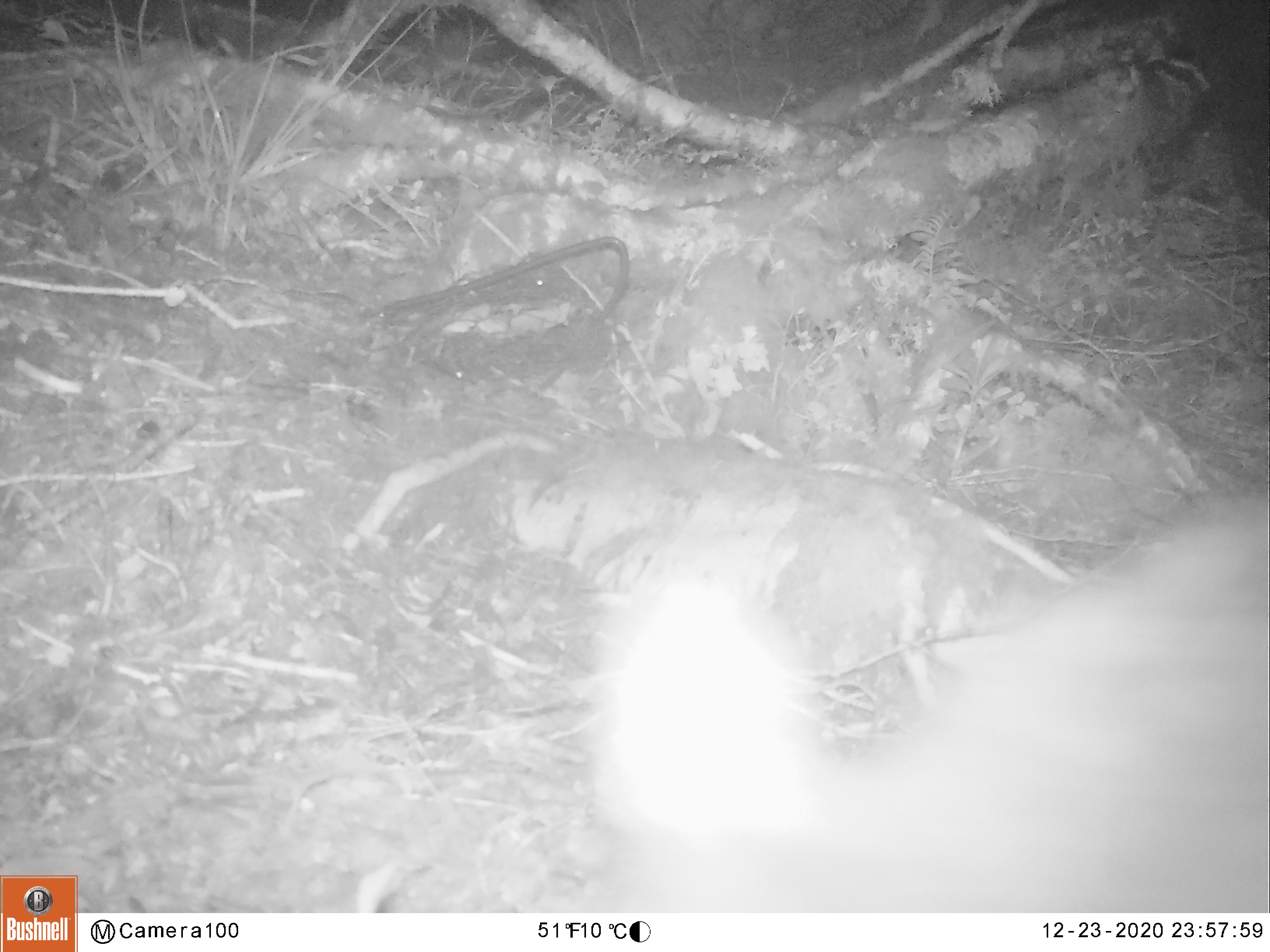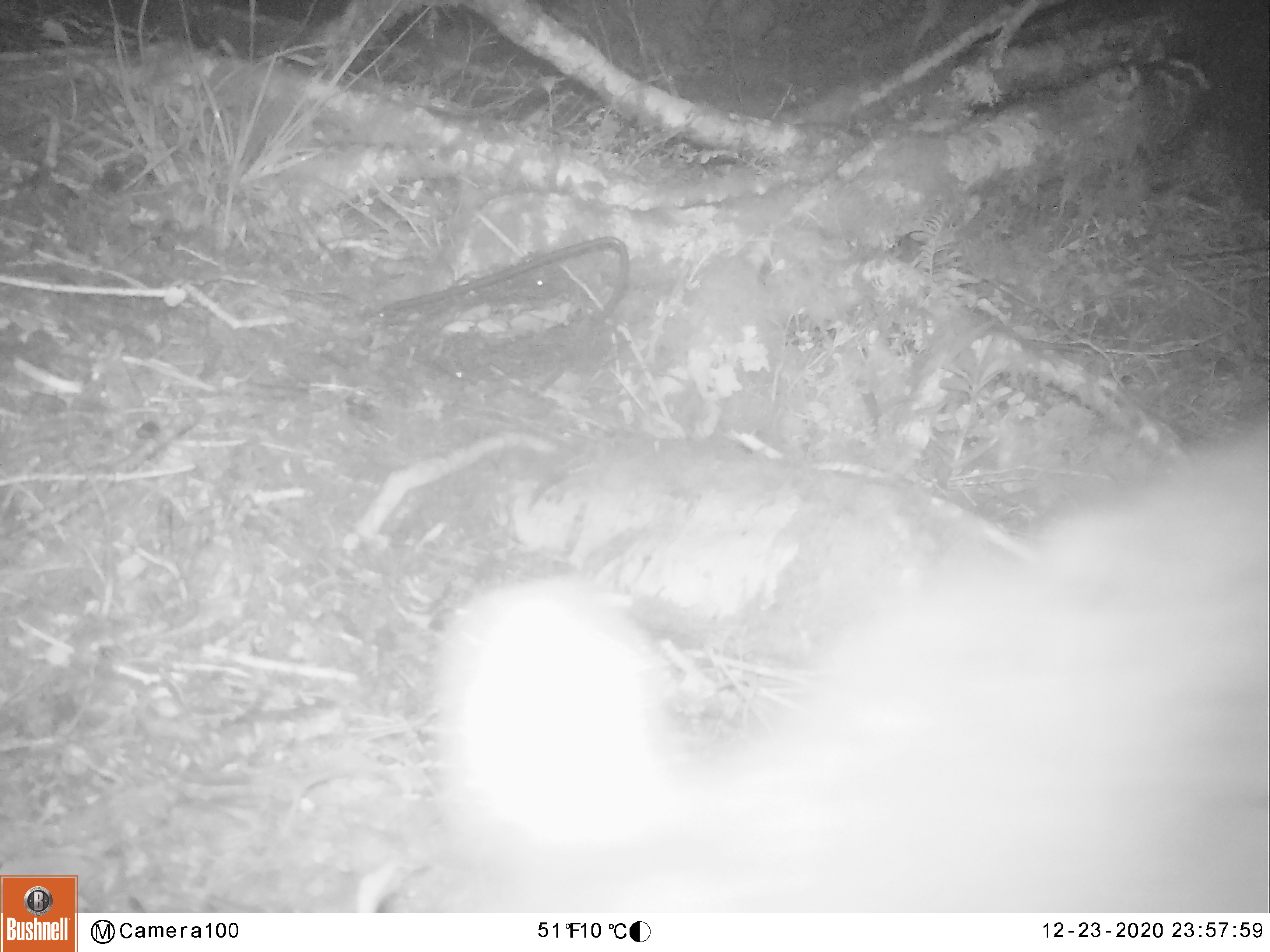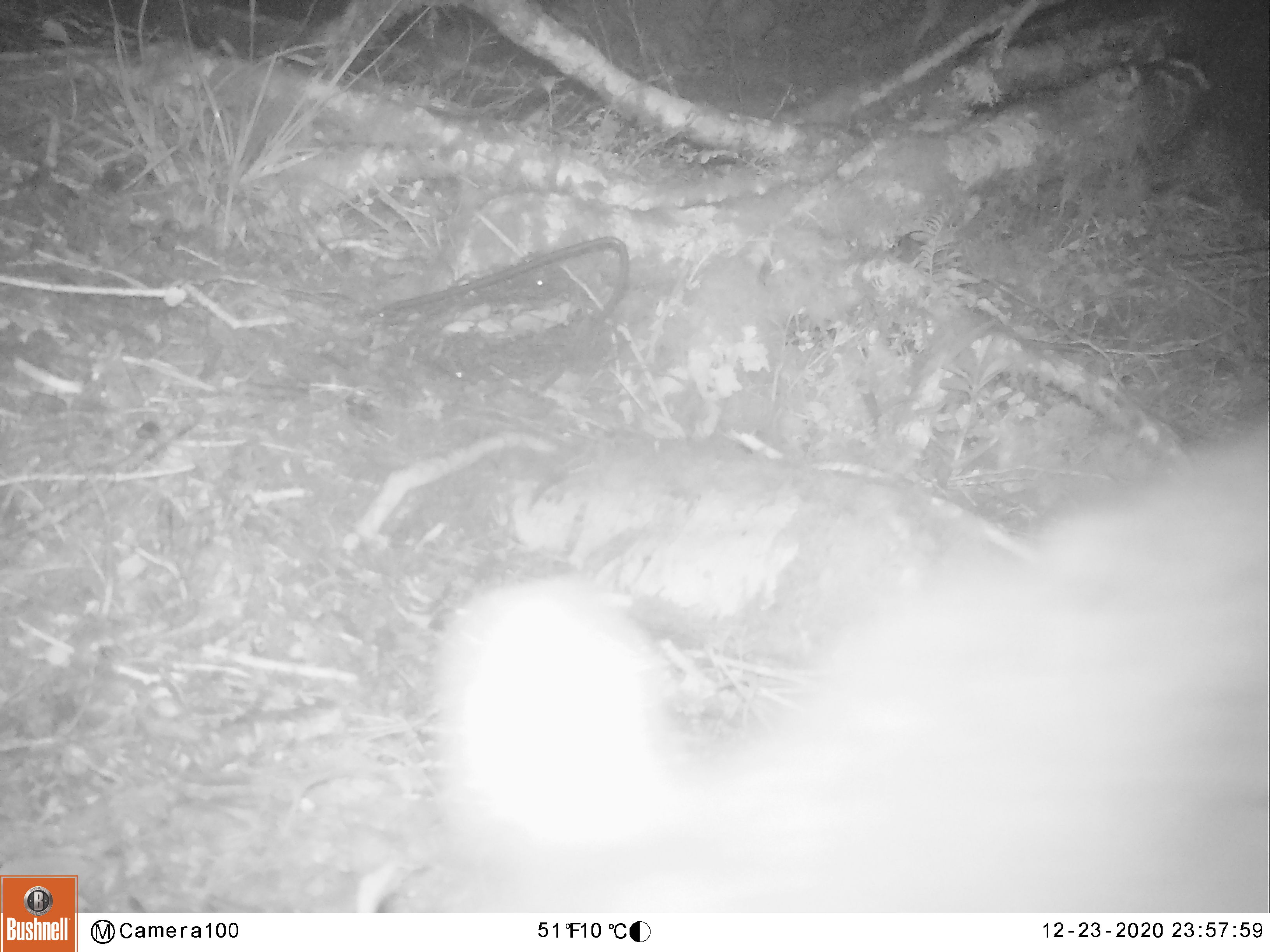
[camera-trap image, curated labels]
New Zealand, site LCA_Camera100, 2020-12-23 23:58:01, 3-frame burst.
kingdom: Animalia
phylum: Chordata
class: Mammalia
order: Diprotodontia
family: Phalangeridae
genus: Trichosurus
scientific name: Trichosurus vulpecula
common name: common brushtail possum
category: possum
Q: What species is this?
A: Possum (common brushtail possum) (Trichosurus vulpecula).